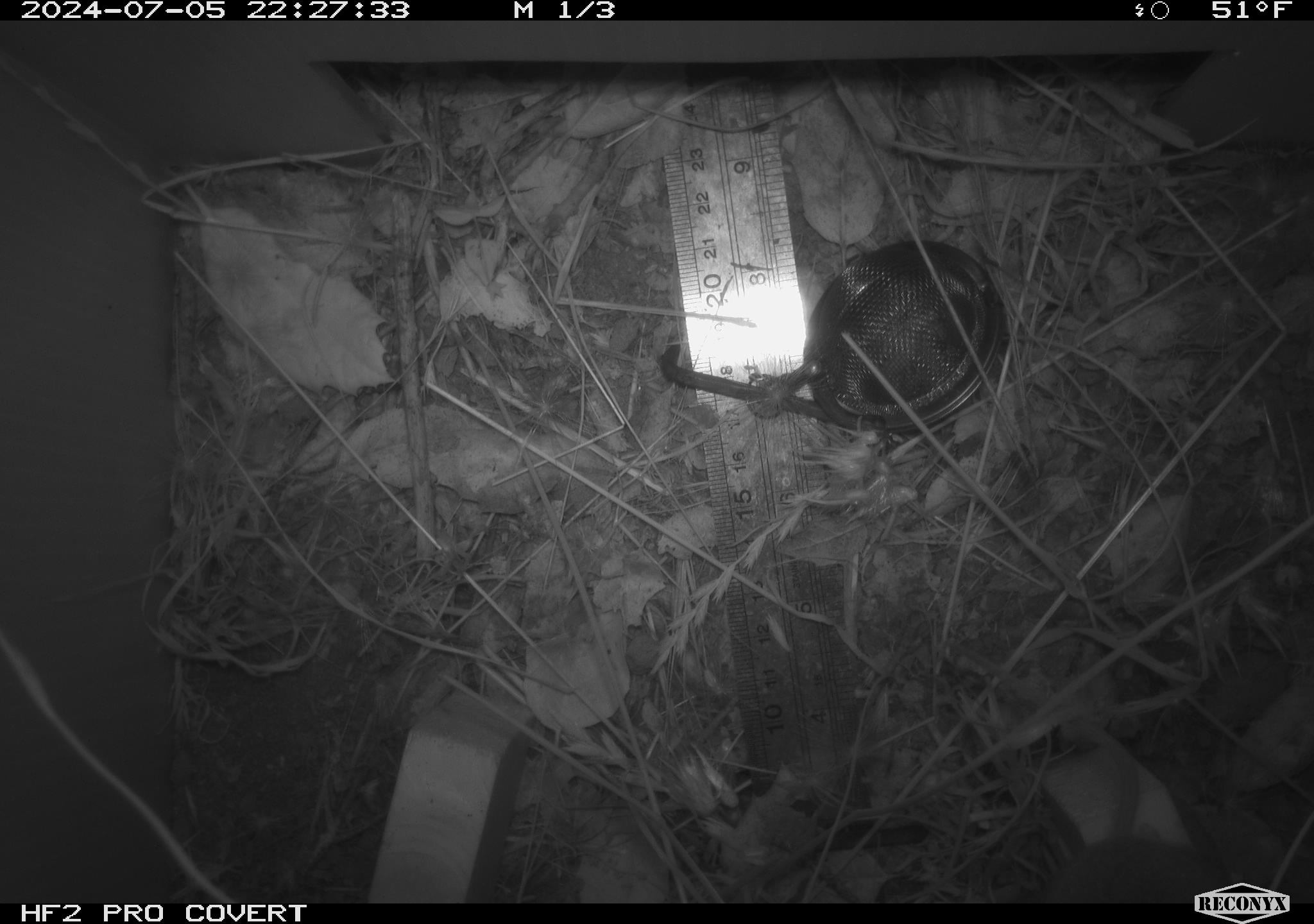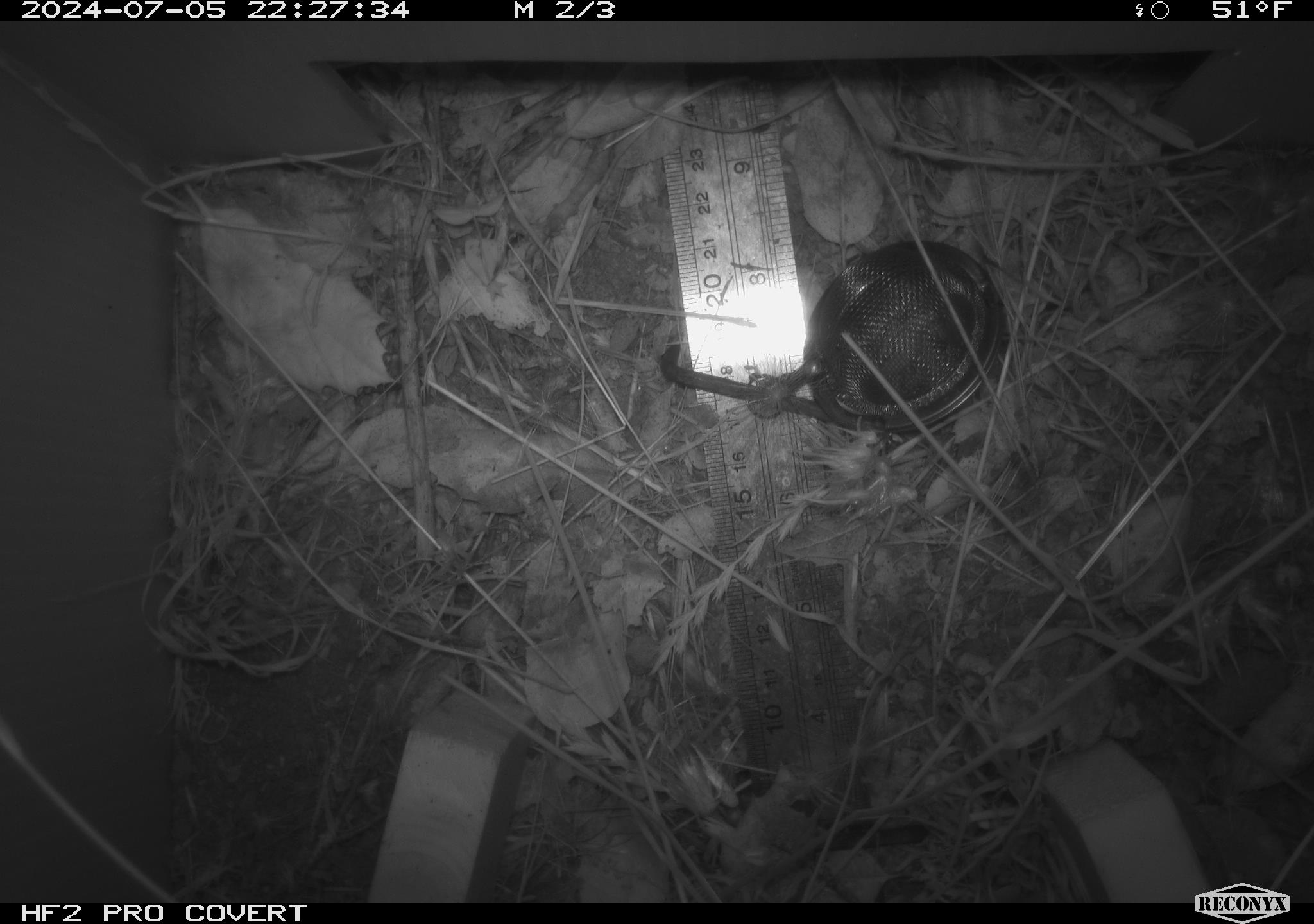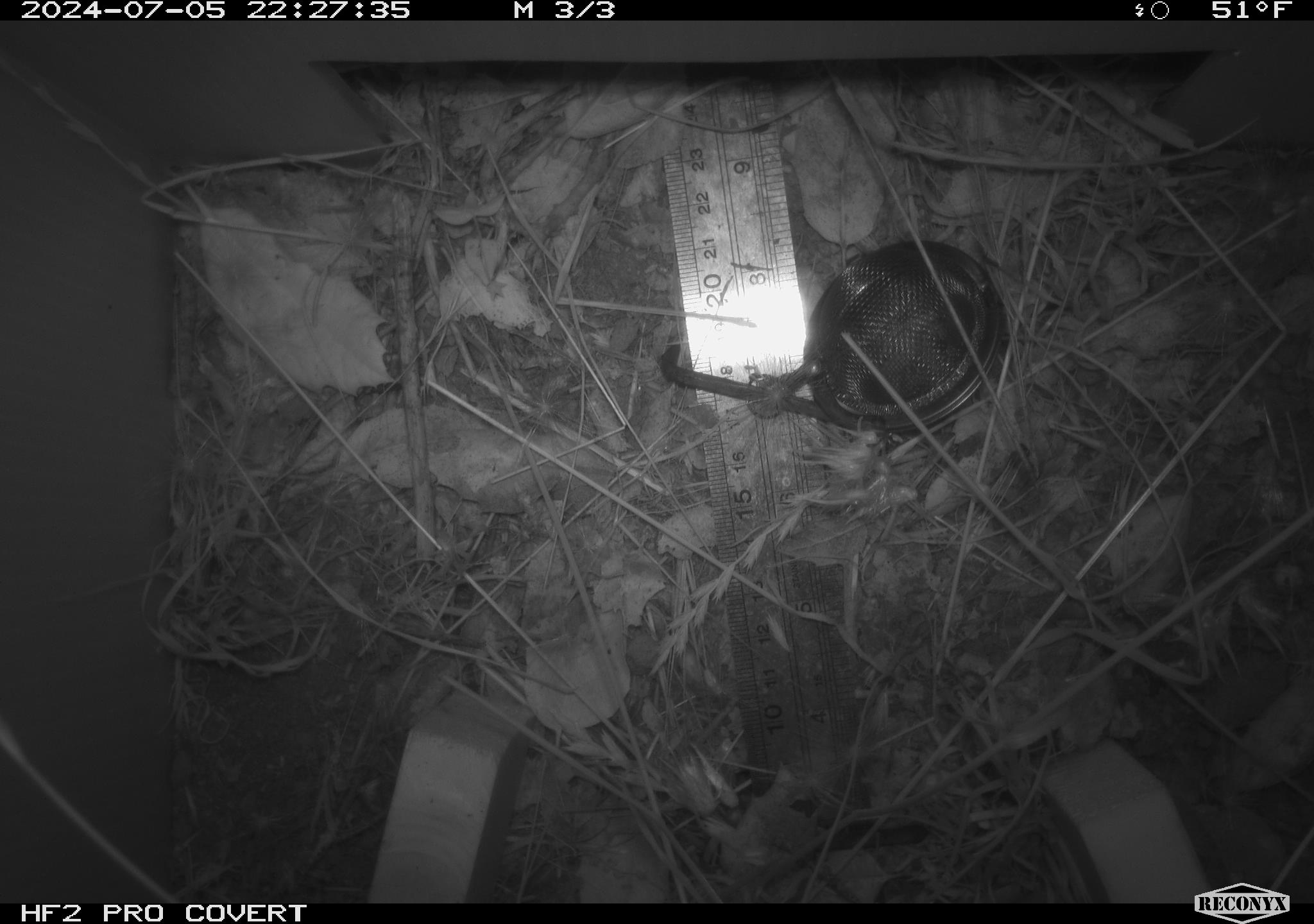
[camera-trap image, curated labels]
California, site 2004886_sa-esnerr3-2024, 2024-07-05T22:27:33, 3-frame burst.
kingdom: Animalia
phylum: Chordata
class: Mammalia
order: Rodentia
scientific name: Rodentia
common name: rodent